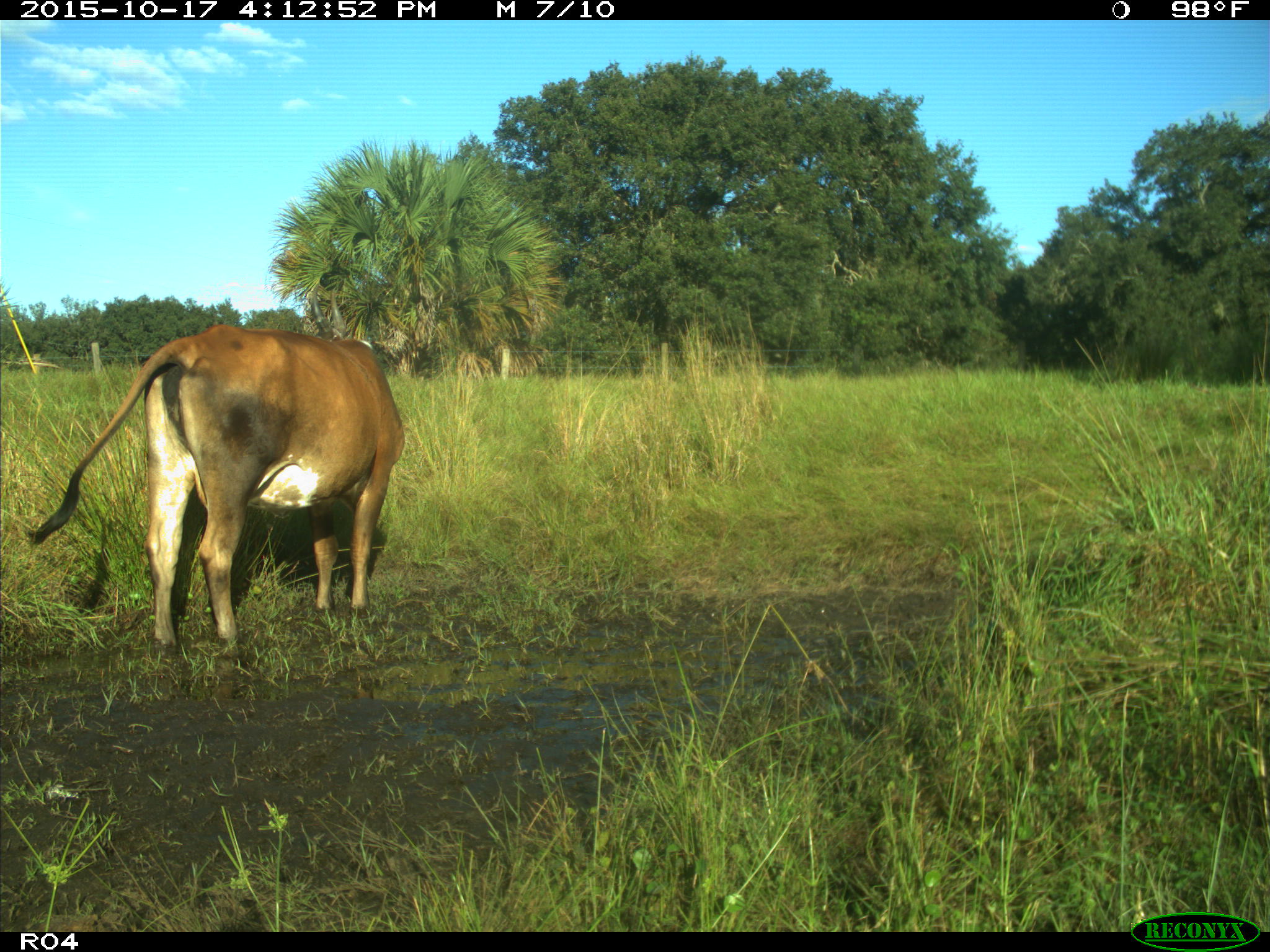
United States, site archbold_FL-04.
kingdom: Animalia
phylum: Chordata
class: Mammalia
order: Artiodactyla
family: Bovidae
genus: Bos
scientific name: Bos taurus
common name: domestic cow